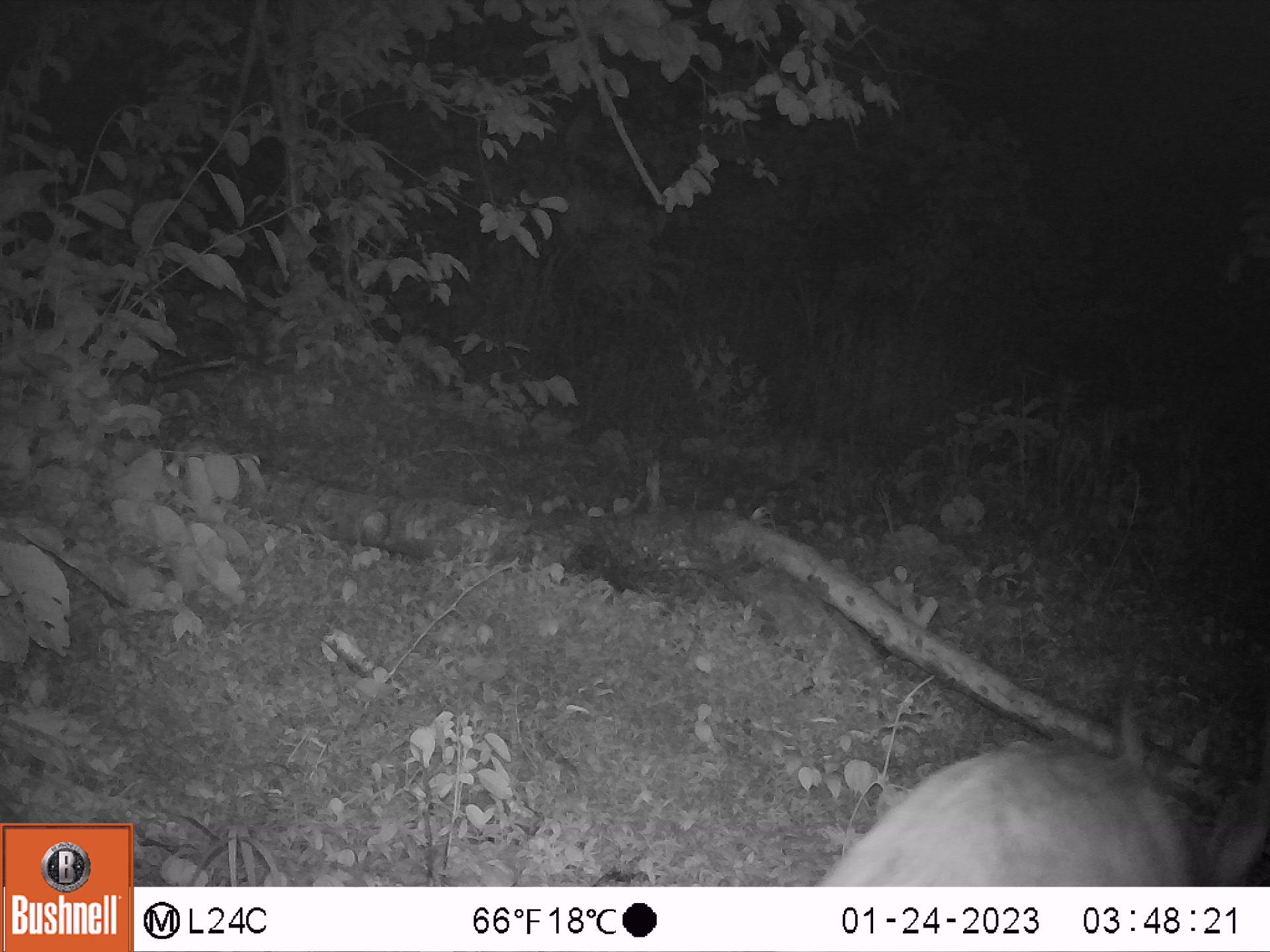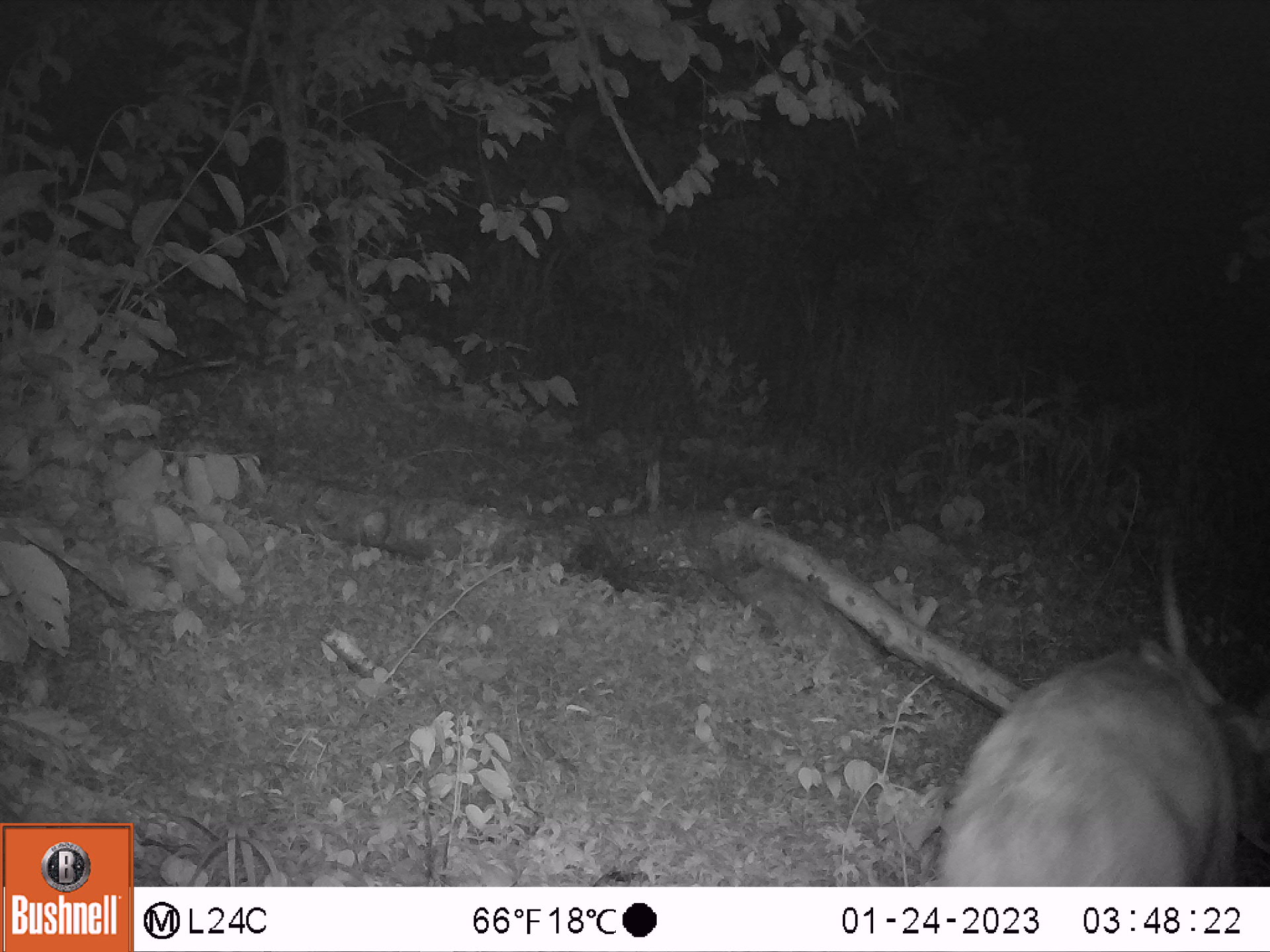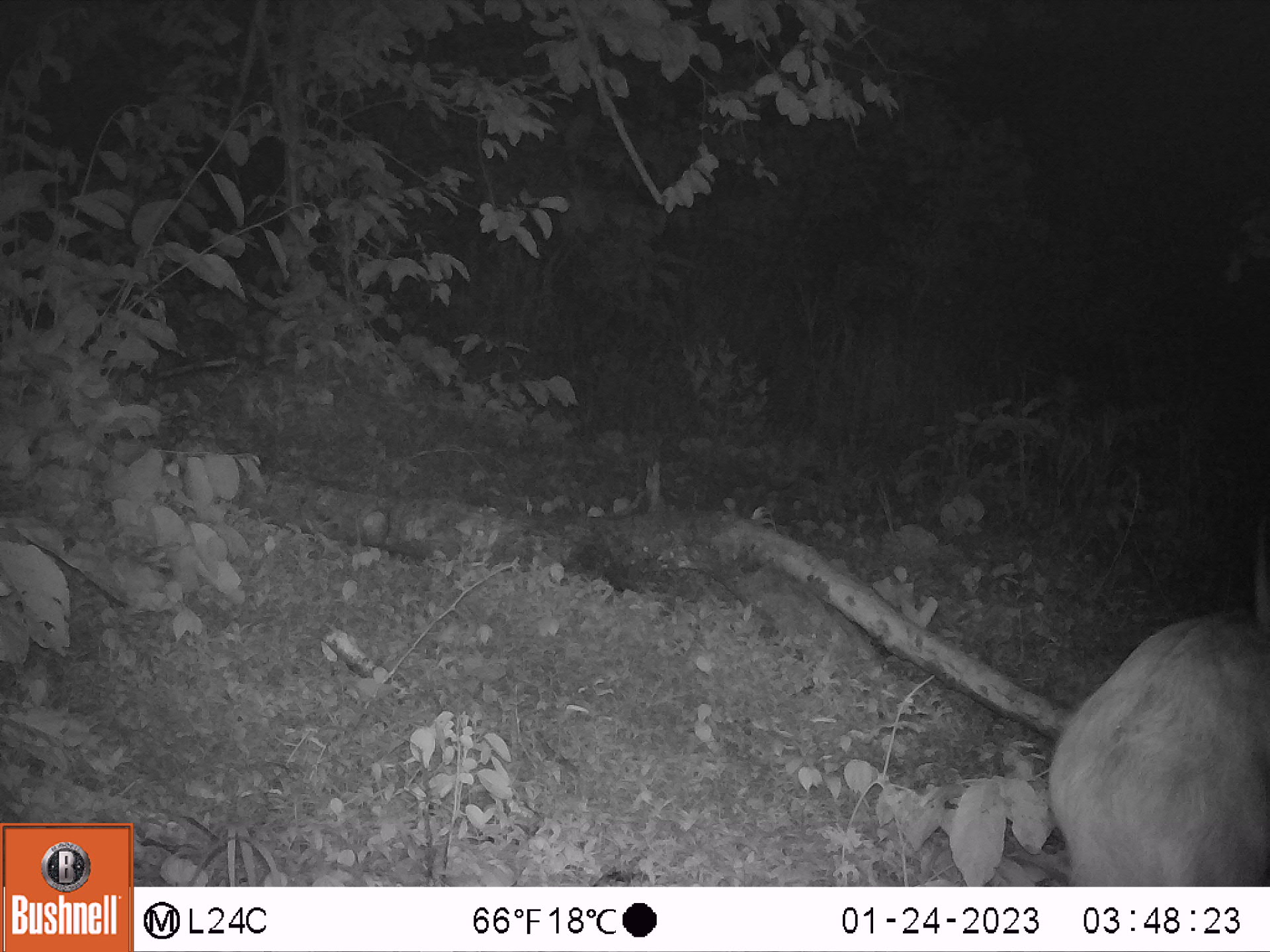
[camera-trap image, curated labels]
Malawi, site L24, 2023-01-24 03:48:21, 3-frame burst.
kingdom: Animalia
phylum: Chordata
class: Mammalia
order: Artiodactyla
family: Bovidae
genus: Tragelaphus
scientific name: Tragelaphus sylvaticus sylvaticus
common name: cape bushbuck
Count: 1.